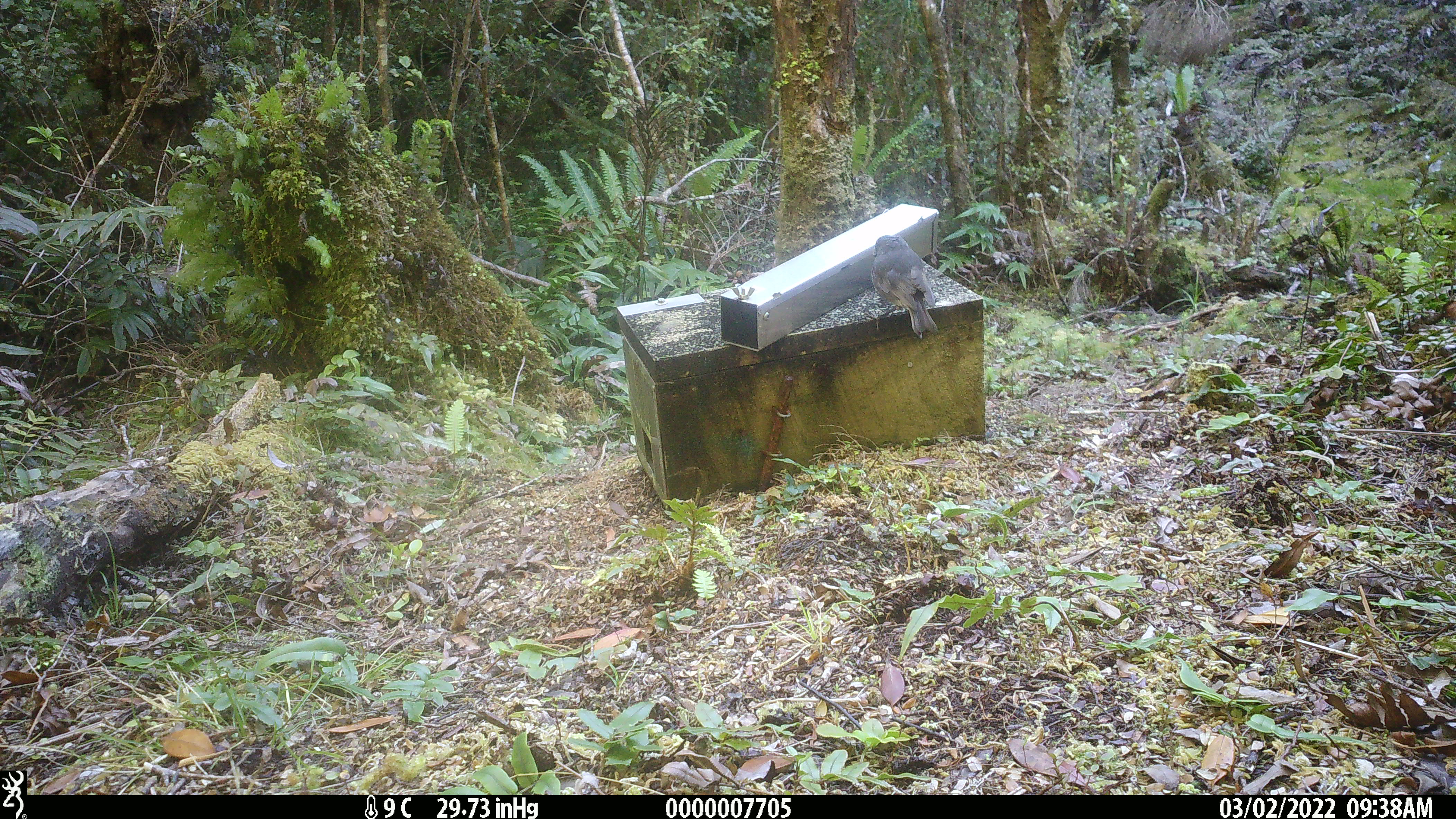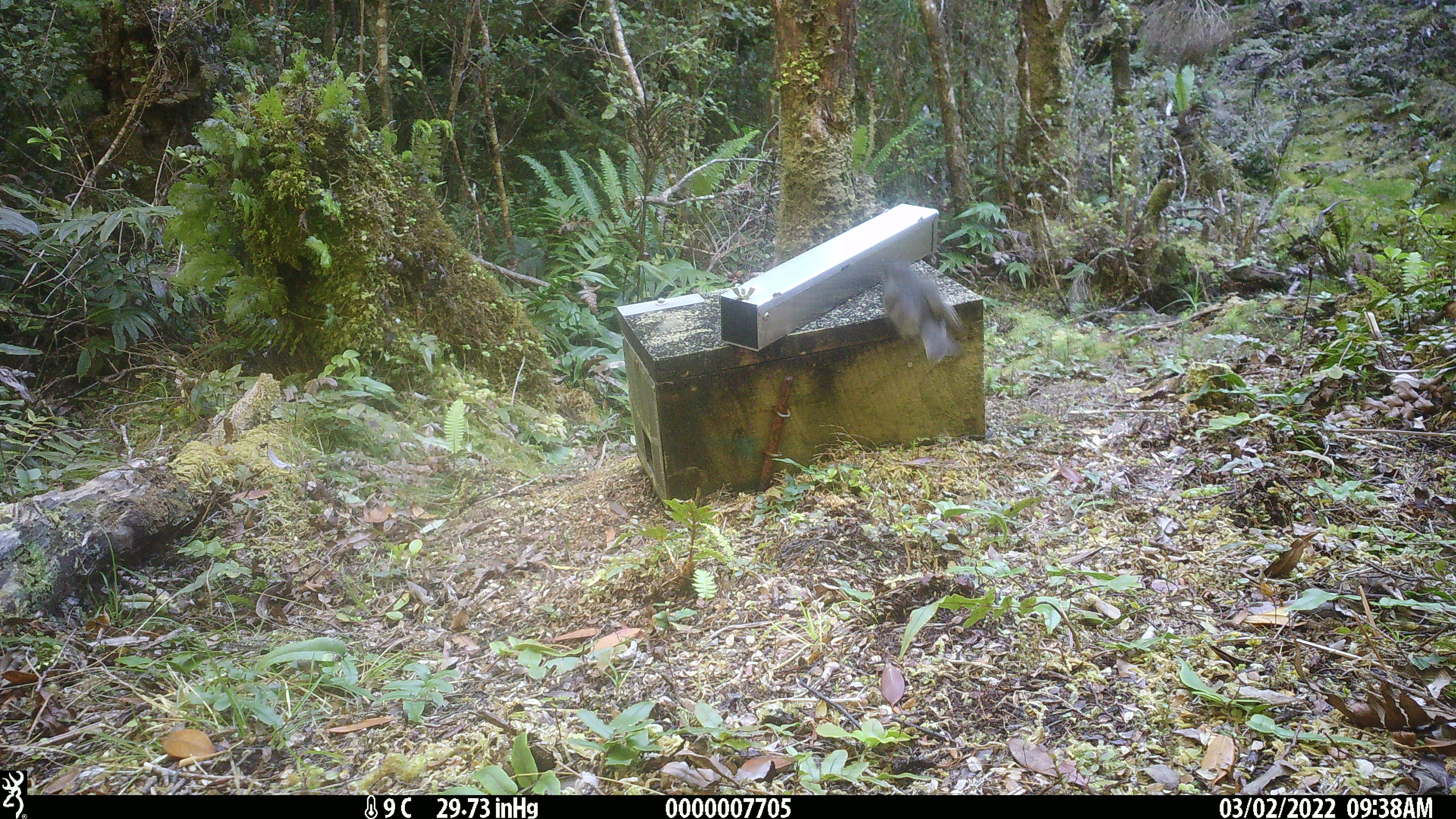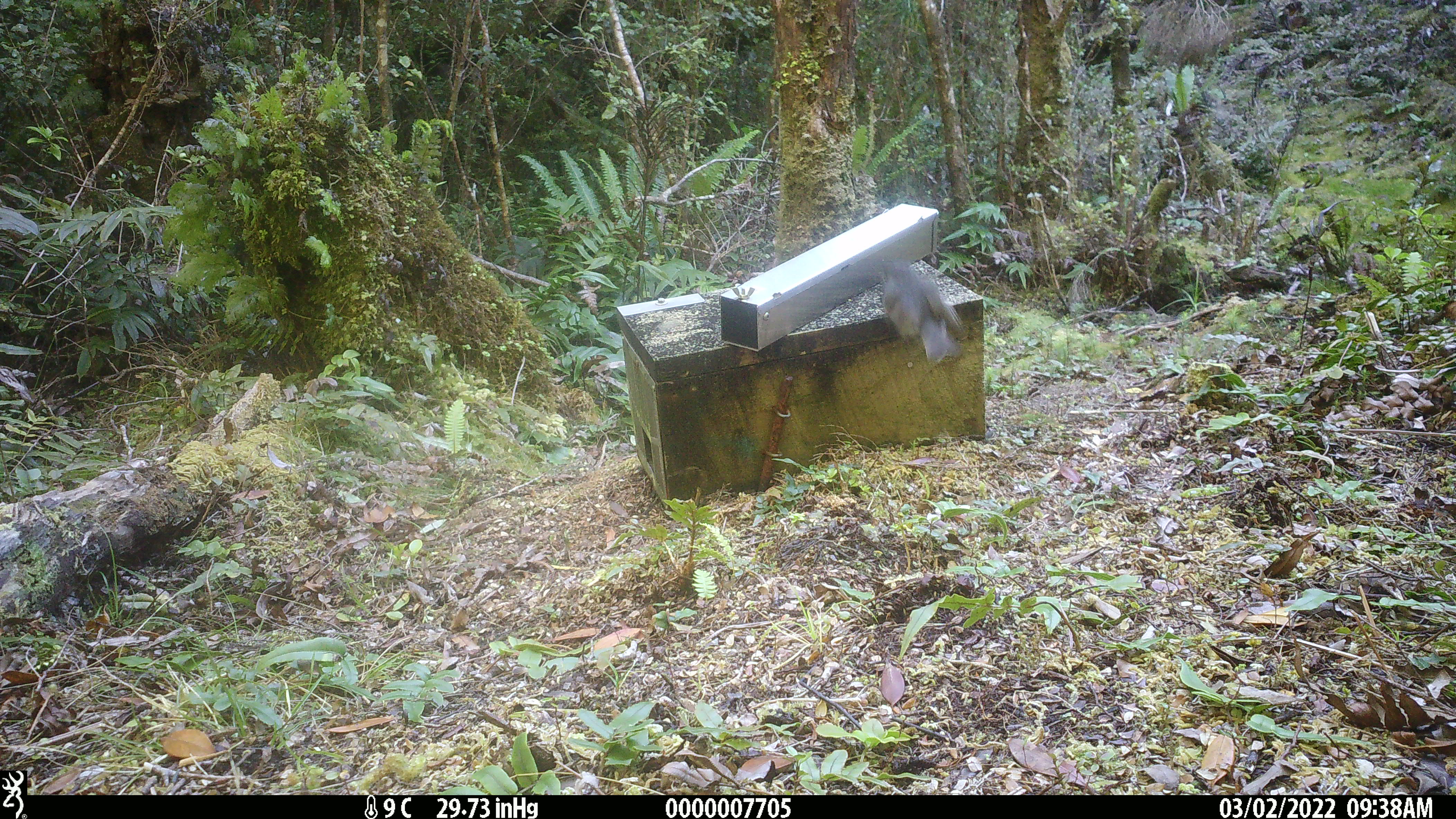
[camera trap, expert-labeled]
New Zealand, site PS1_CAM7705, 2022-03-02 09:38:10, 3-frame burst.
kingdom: Animalia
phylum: Chordata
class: Aves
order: Passeriformes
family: Petroicidae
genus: Petroica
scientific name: Petroica australis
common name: new zealand robin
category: robin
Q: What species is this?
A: Robin (new zealand robin) (Petroica australis).